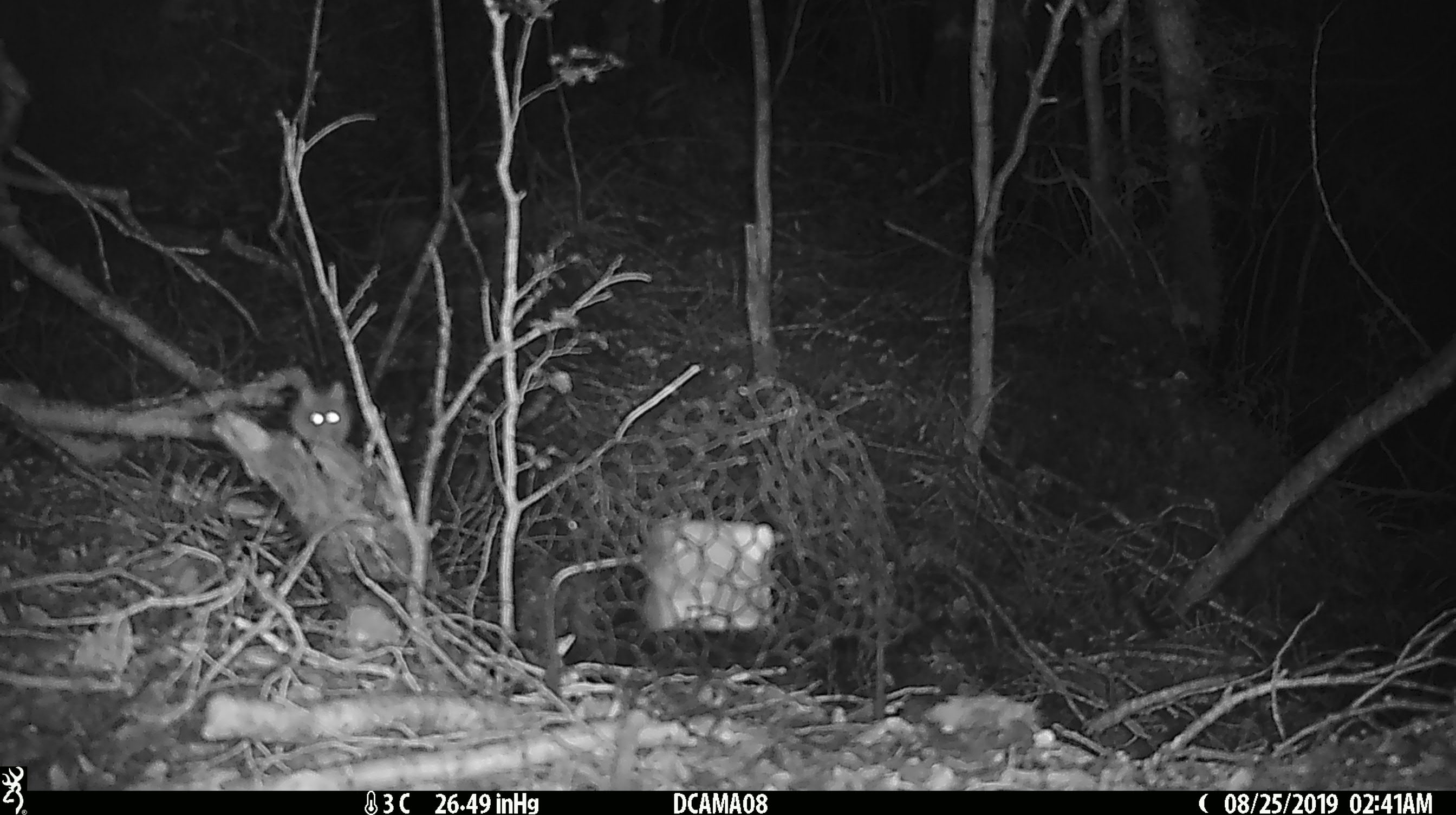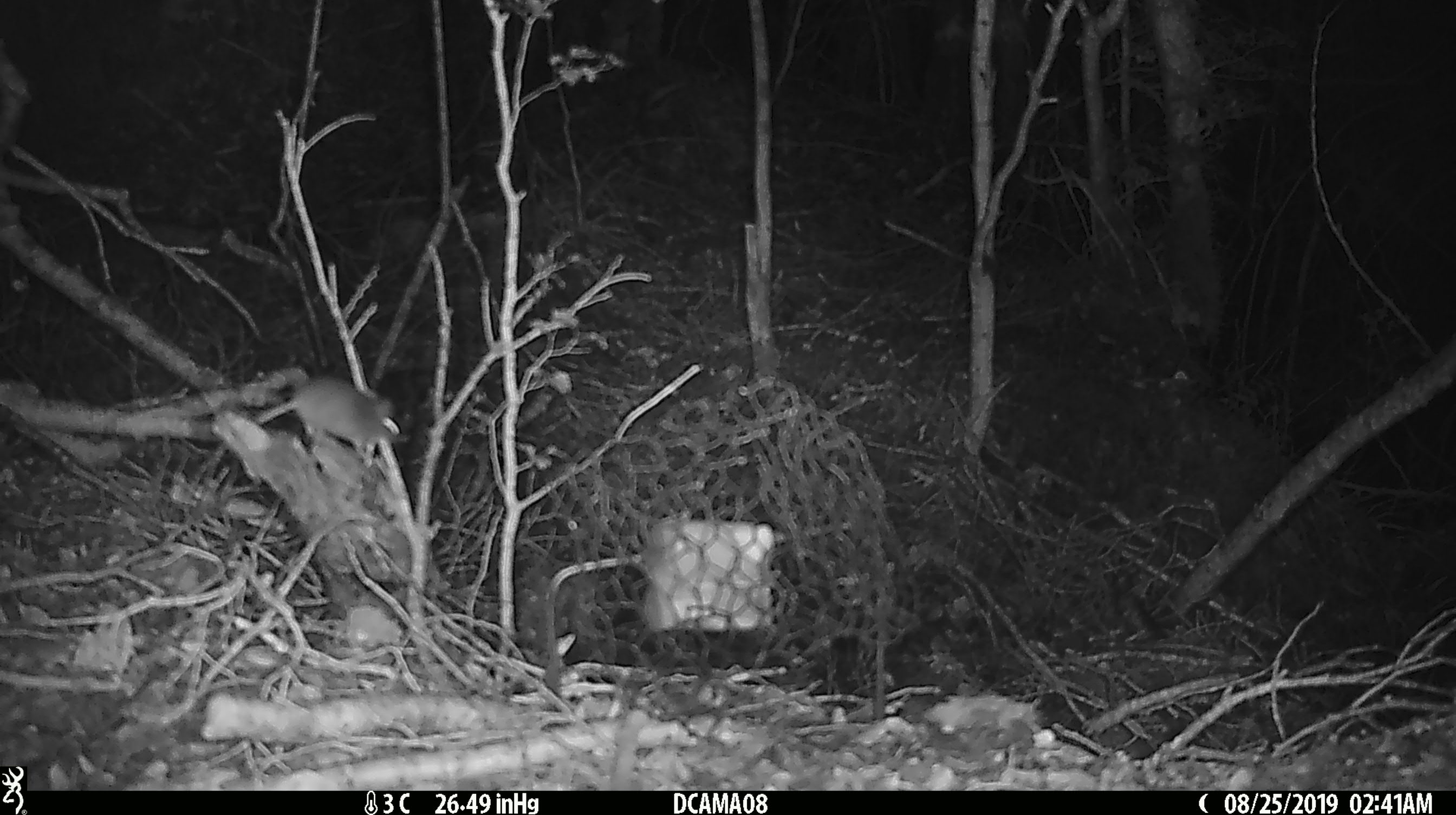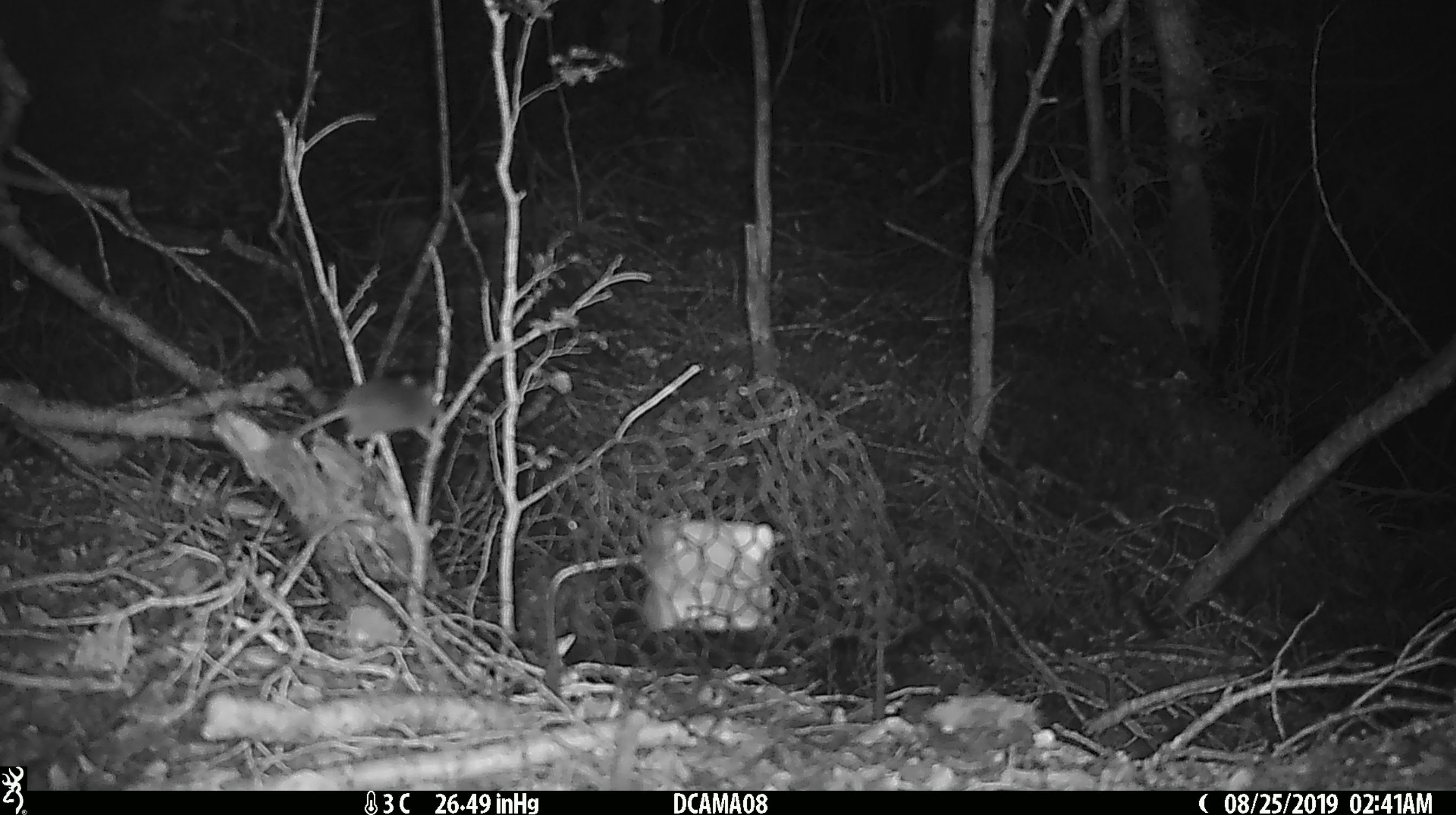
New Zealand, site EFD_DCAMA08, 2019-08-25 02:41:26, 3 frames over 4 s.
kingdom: Animalia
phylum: Chordata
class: Mammalia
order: Rodentia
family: Muridae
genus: Mus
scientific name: Mus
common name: mouse